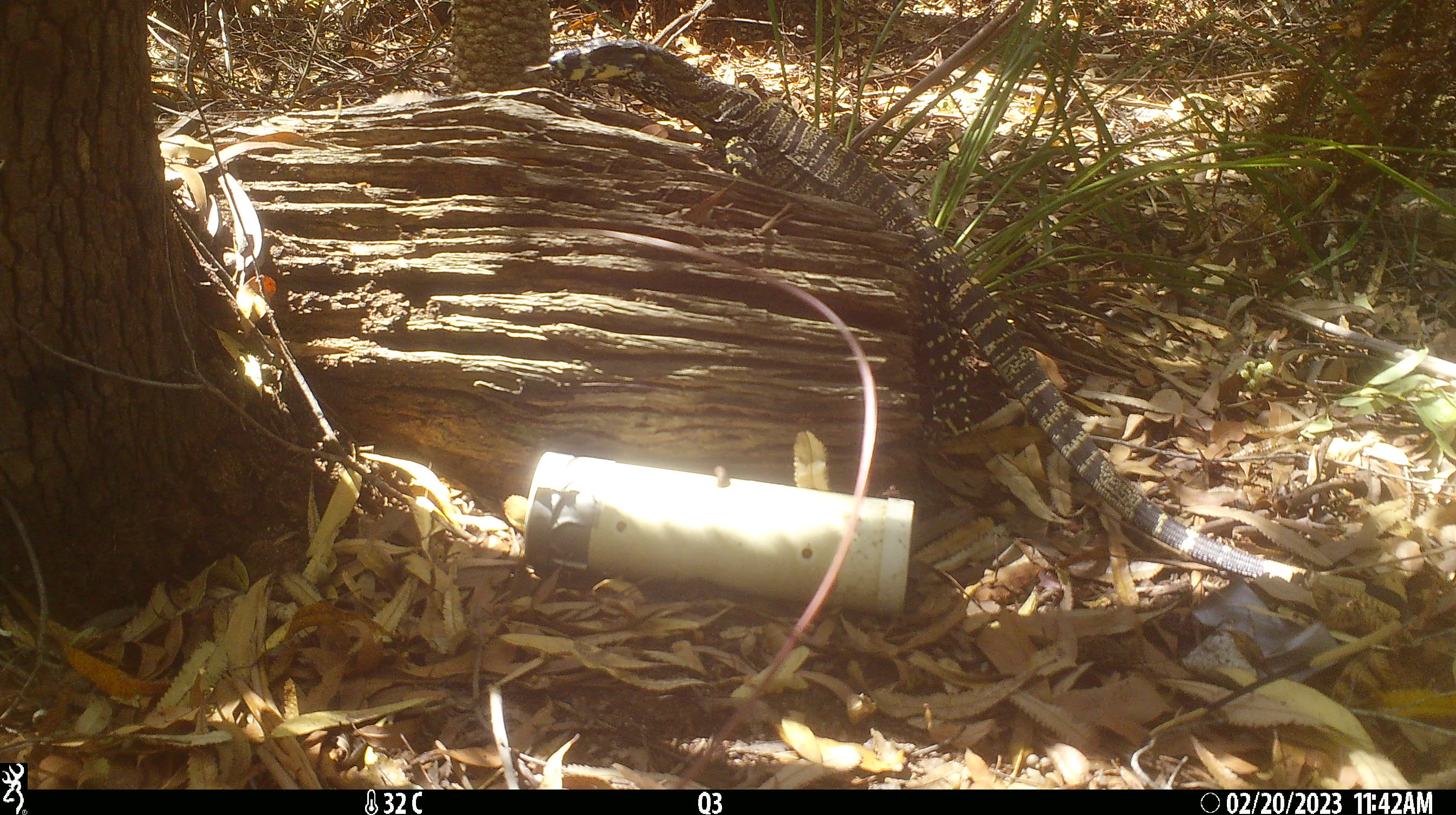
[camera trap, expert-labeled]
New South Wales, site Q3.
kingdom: Animalia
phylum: Chordata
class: Reptilia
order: Squamata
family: Varanidae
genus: Varanus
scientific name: Varanus varius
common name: lace monitor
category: goanna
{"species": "goanna (lace monitor) (Varanus varius)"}